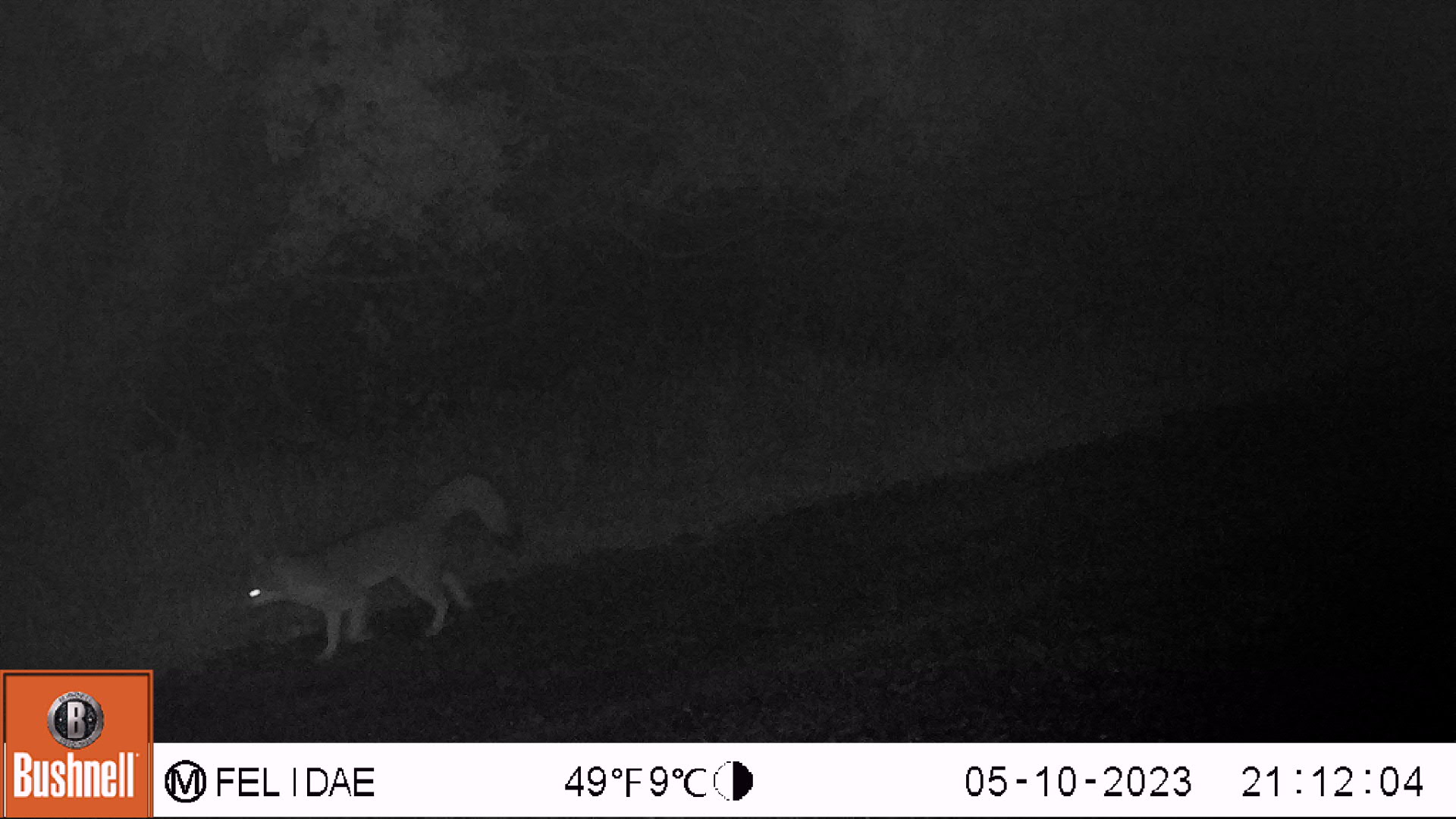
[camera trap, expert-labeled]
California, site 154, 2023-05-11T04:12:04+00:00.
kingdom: Animalia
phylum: Chordata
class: Mammalia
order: Carnivora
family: Canidae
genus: Urocyon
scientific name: Urocyon cinereoargenteus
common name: gray fox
Gray fox (Urocyon cinereoargenteus).